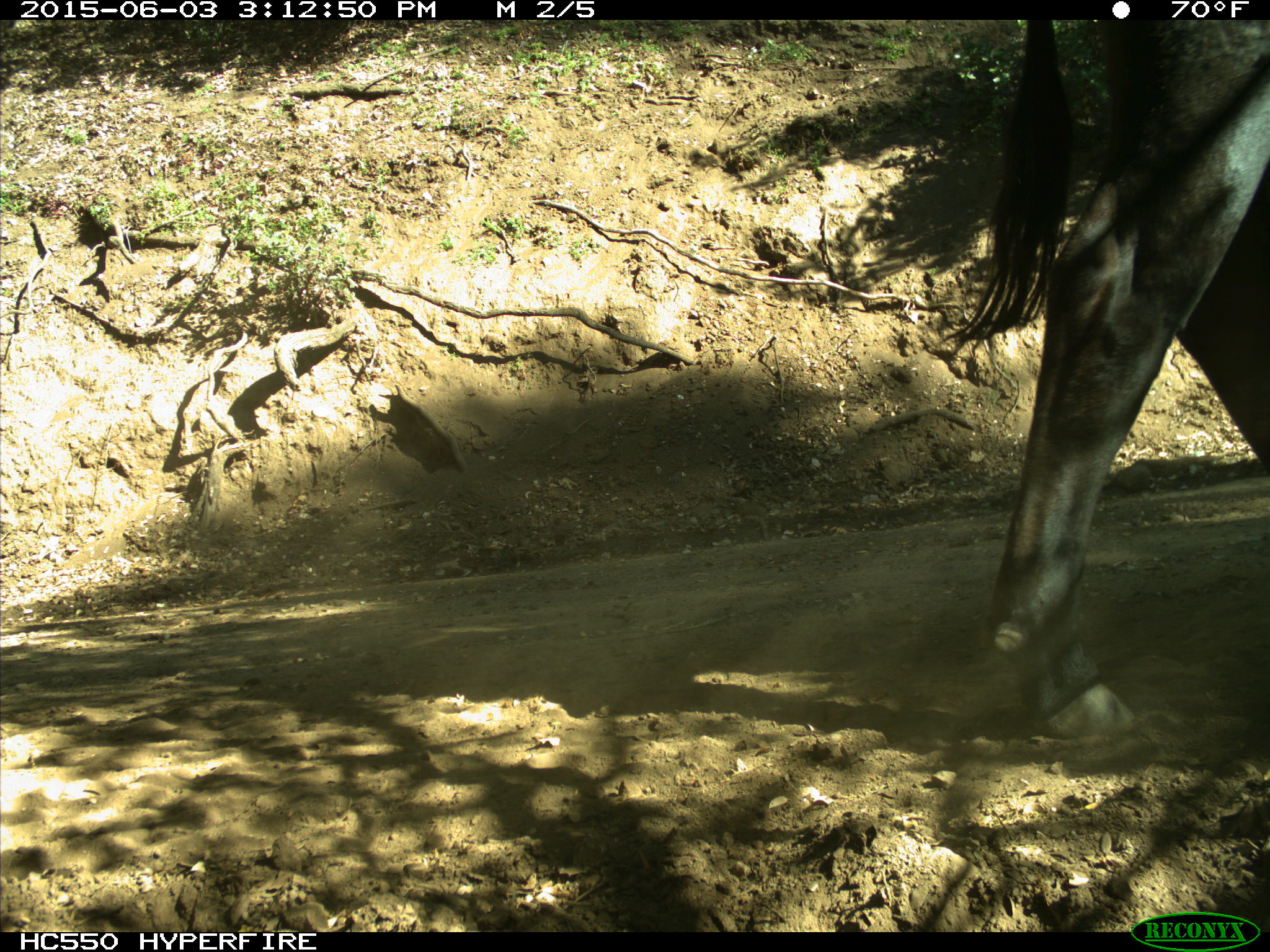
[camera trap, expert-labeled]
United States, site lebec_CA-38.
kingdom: Animalia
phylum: Chordata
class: Mammalia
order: Artiodactyla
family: Bovidae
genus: Bos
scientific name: Bos taurus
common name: domestic cow